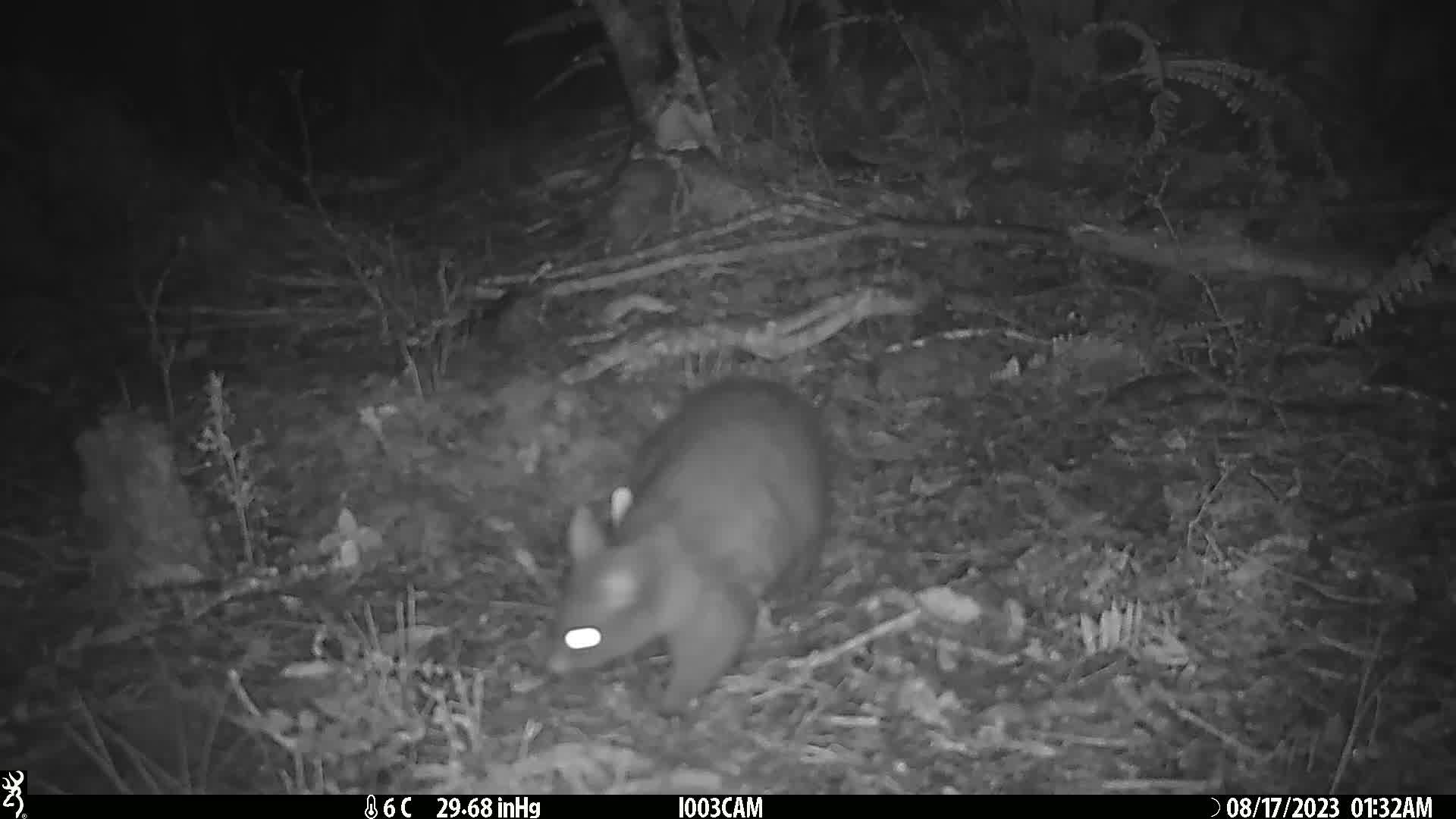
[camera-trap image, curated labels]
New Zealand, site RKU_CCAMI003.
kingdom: Animalia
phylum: Chordata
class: Mammalia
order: Diprotodontia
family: Phalangeridae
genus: Trichosurus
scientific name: Trichosurus vulpecula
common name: common brushtail possum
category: possum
Possum (common brushtail possum) (Trichosurus vulpecula).